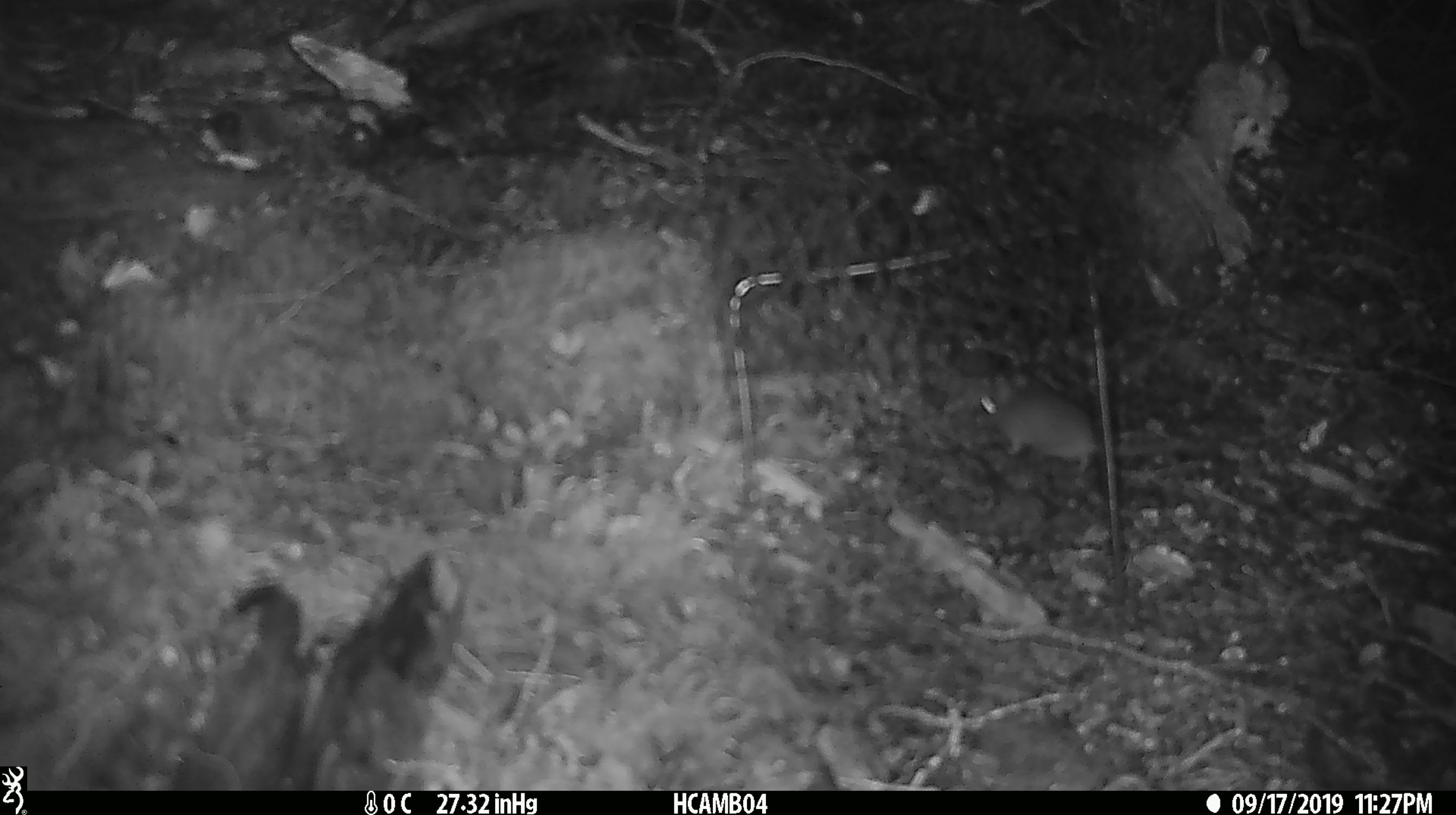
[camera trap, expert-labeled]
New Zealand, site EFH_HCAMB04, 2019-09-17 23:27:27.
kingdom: Animalia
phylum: Chordata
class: Mammalia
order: Rodentia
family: Muridae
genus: Mus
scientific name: Mus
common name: mouse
Mouse (Mus).